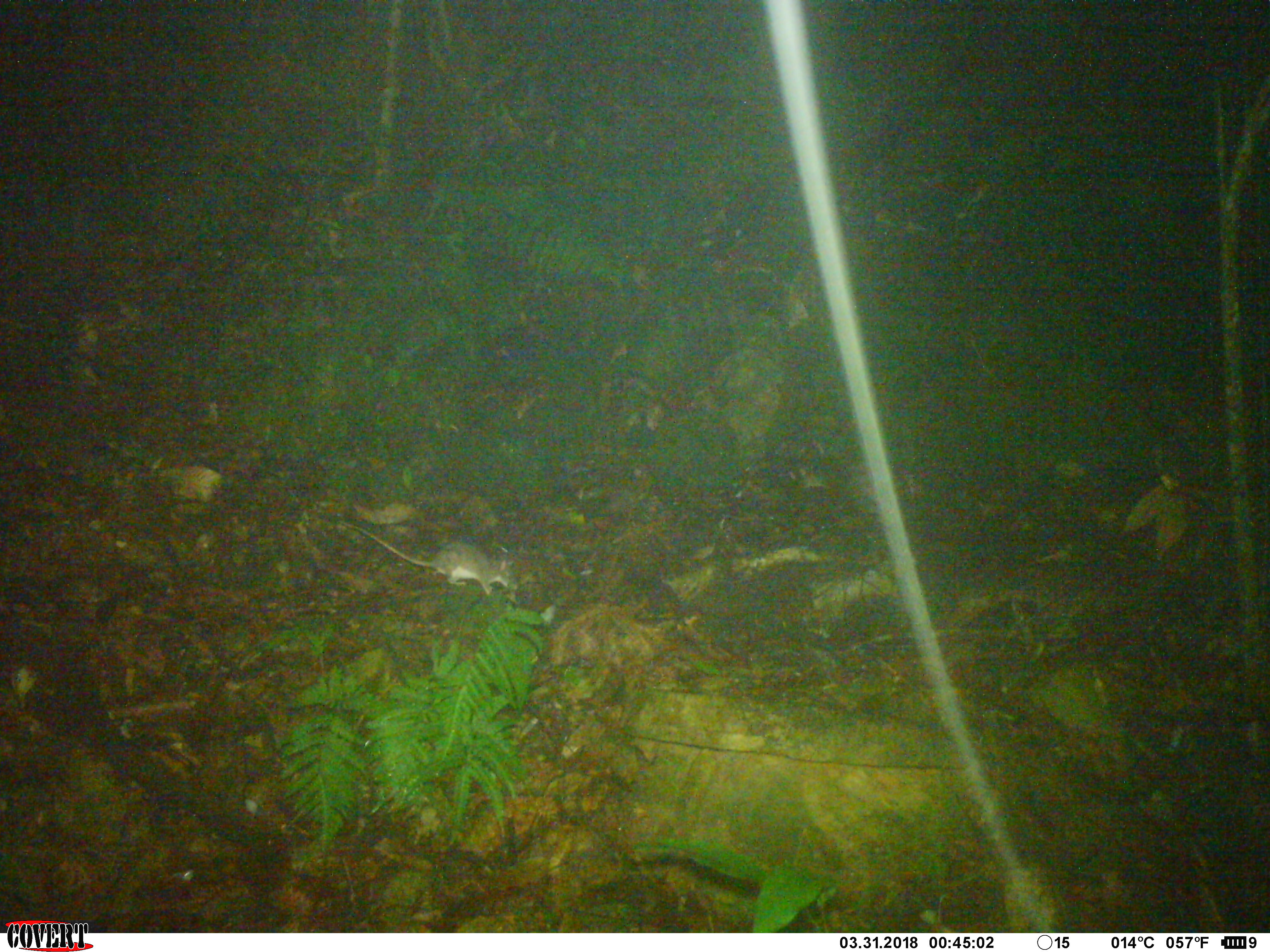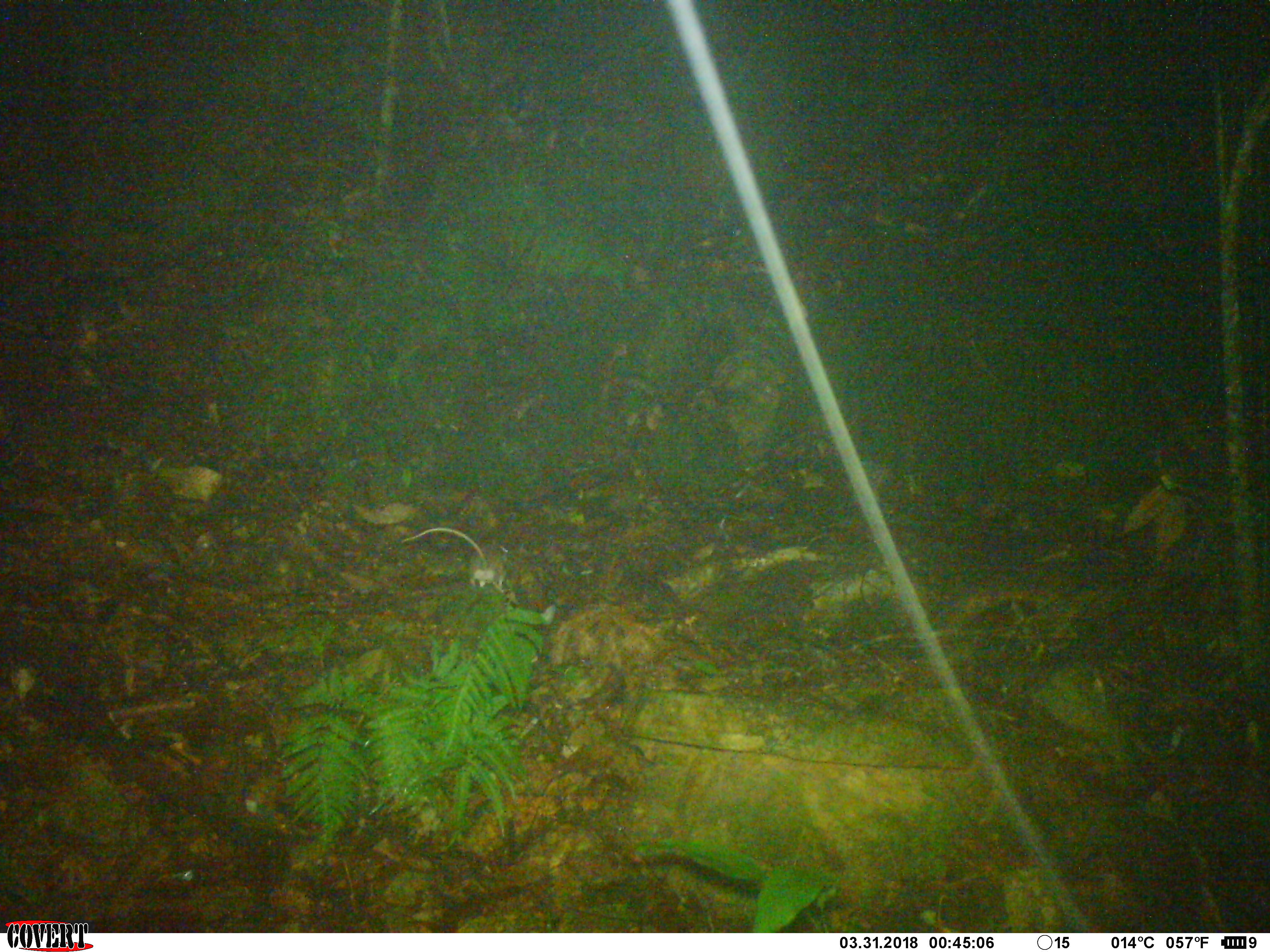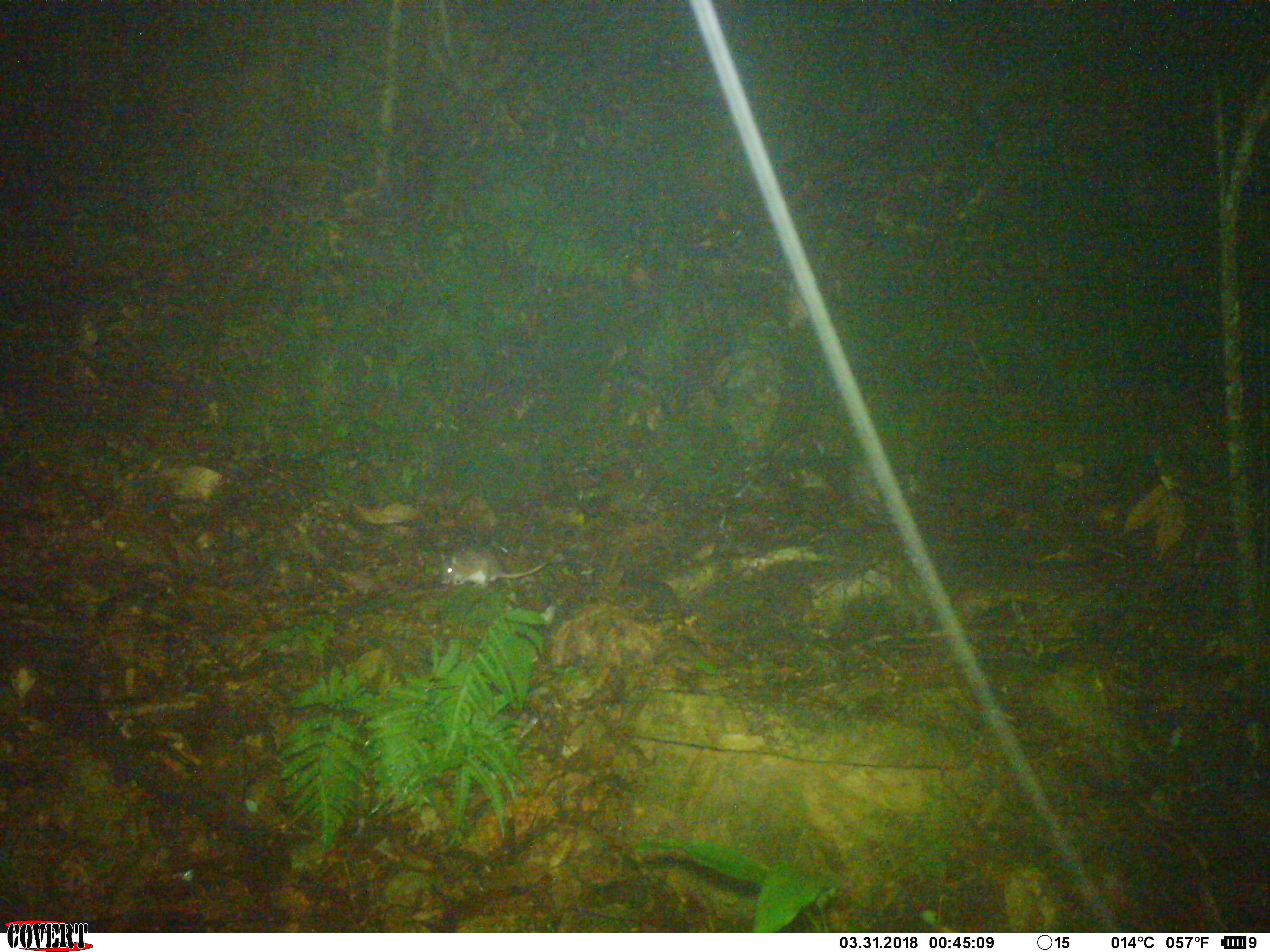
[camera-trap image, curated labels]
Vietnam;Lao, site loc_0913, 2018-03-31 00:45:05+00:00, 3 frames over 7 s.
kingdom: Animalia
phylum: Chordata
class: Mammalia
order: Rodentia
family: Muridae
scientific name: Muridae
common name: old-world mice and rats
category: unidentified murid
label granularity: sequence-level